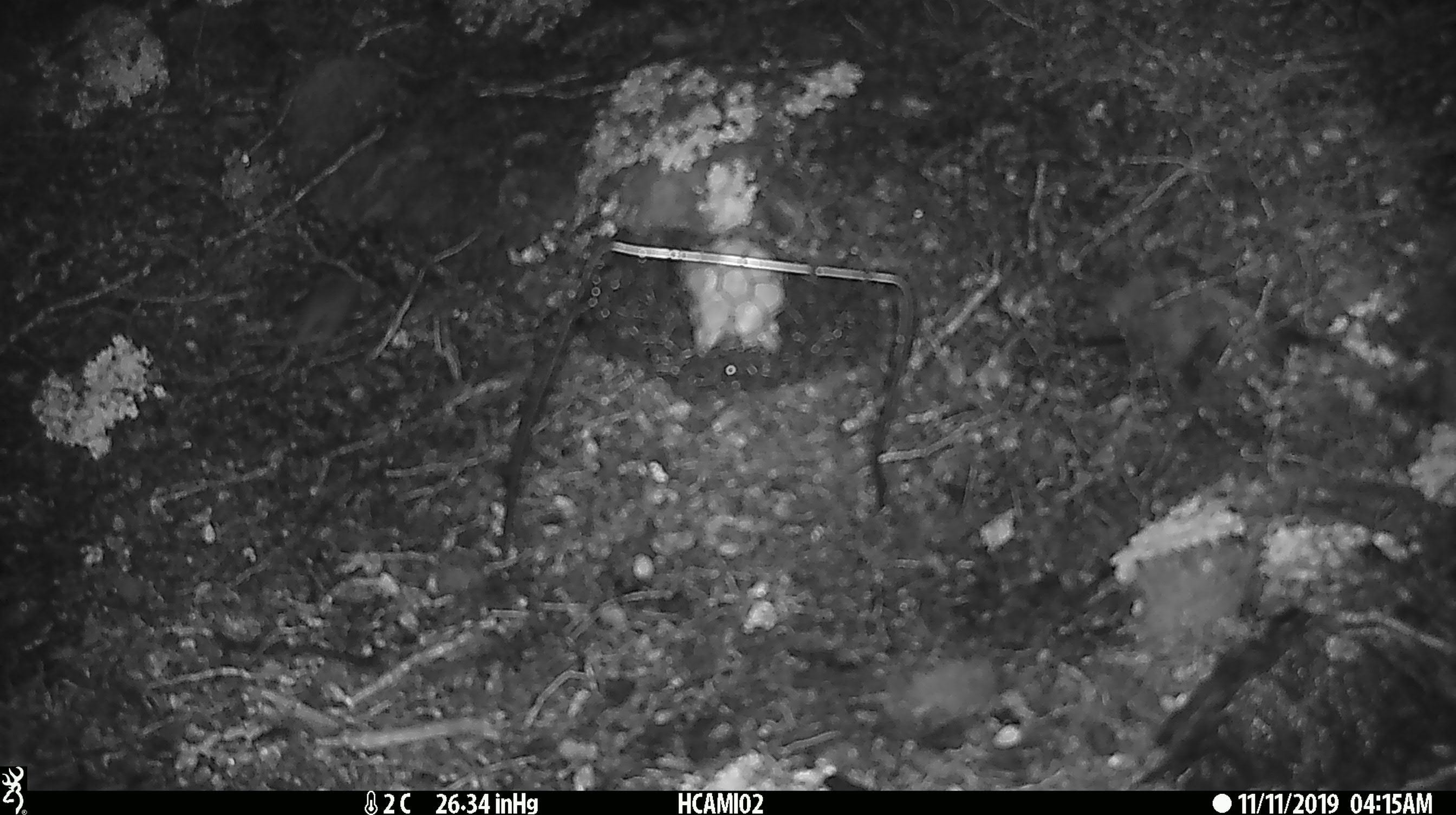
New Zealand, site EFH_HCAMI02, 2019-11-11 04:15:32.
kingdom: Animalia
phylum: Chordata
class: Mammalia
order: Rodentia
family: Muridae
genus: Mus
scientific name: Mus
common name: mouse